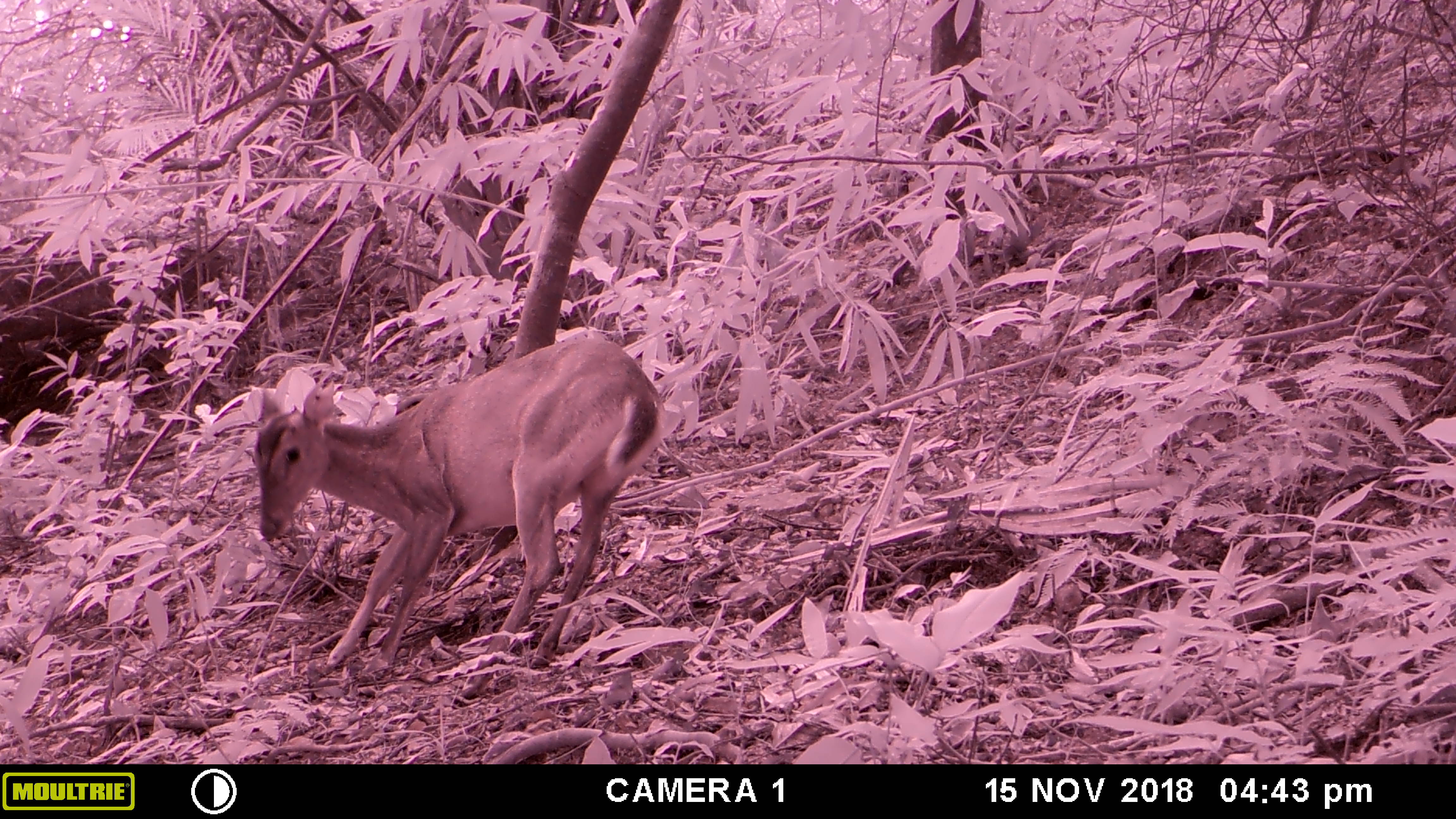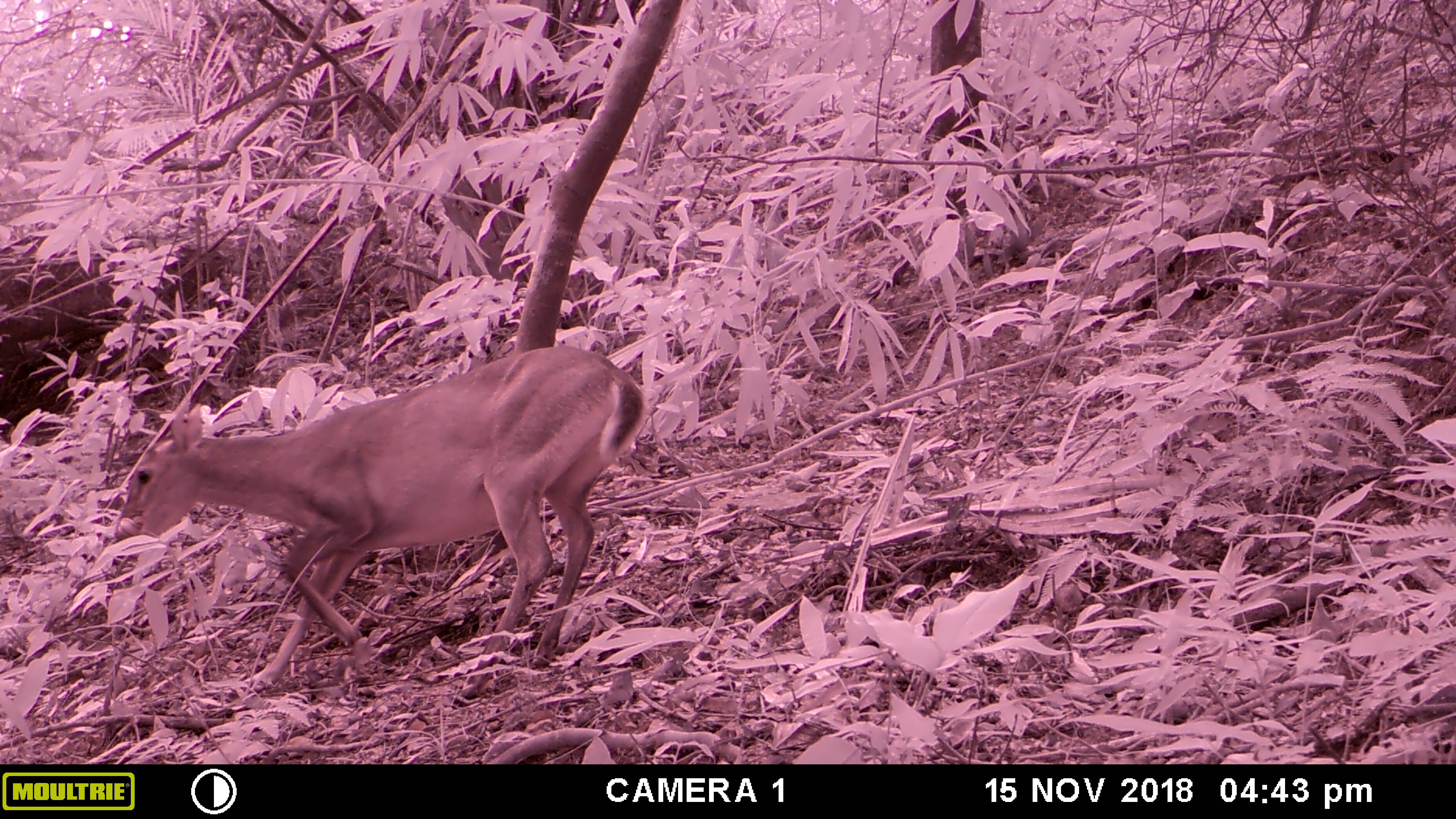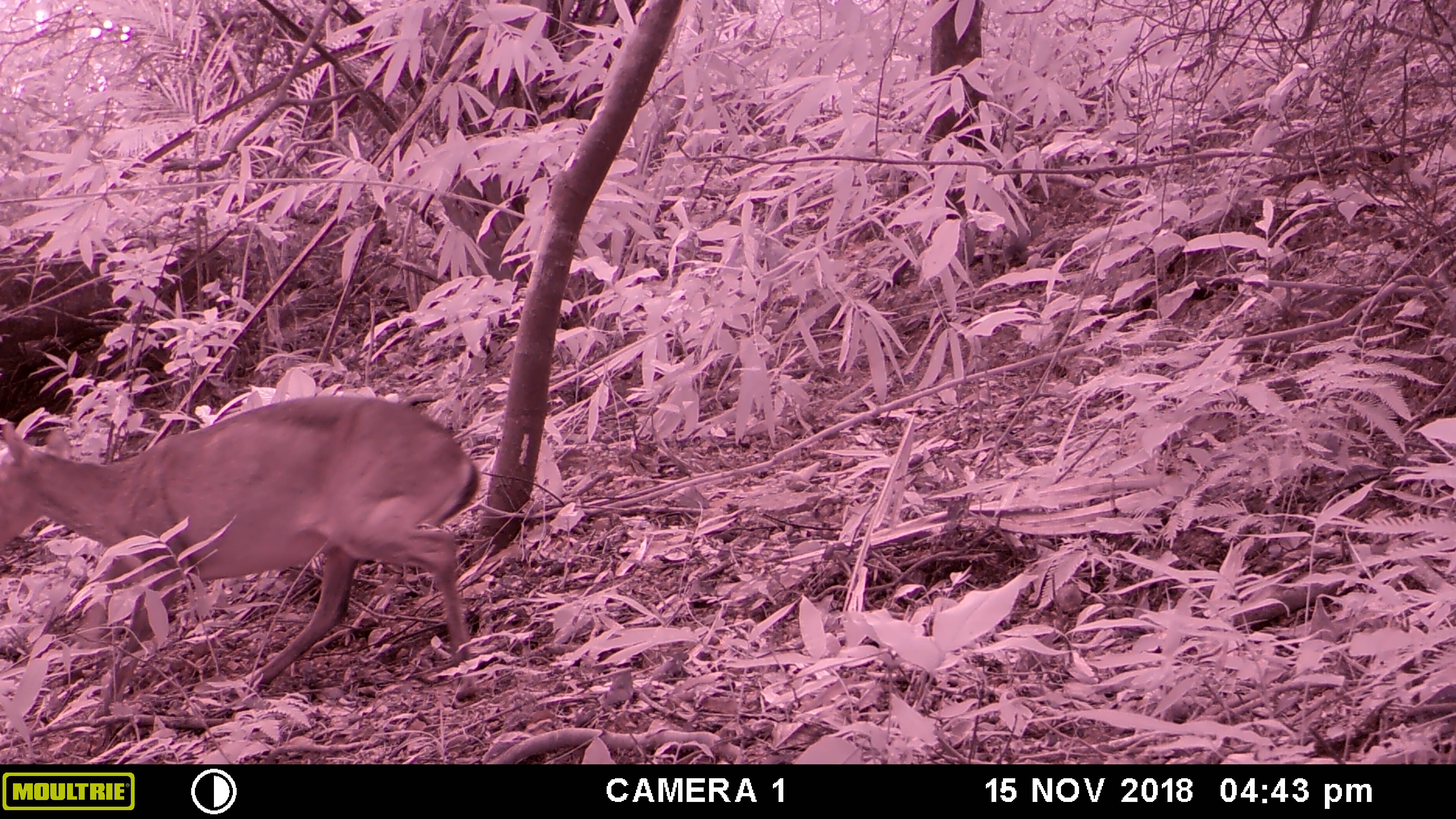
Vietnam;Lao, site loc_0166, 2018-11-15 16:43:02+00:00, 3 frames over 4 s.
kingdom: Animalia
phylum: Chordata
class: Mammalia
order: Artiodactyla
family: Cervidae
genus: Muntiacus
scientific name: Muntiacus vuquangensis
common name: large-antlered muntjac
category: large antlered muntjac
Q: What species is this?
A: Large antlered muntjac (large-antlered muntjac) (Muntiacus vuquangensis).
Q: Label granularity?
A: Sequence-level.